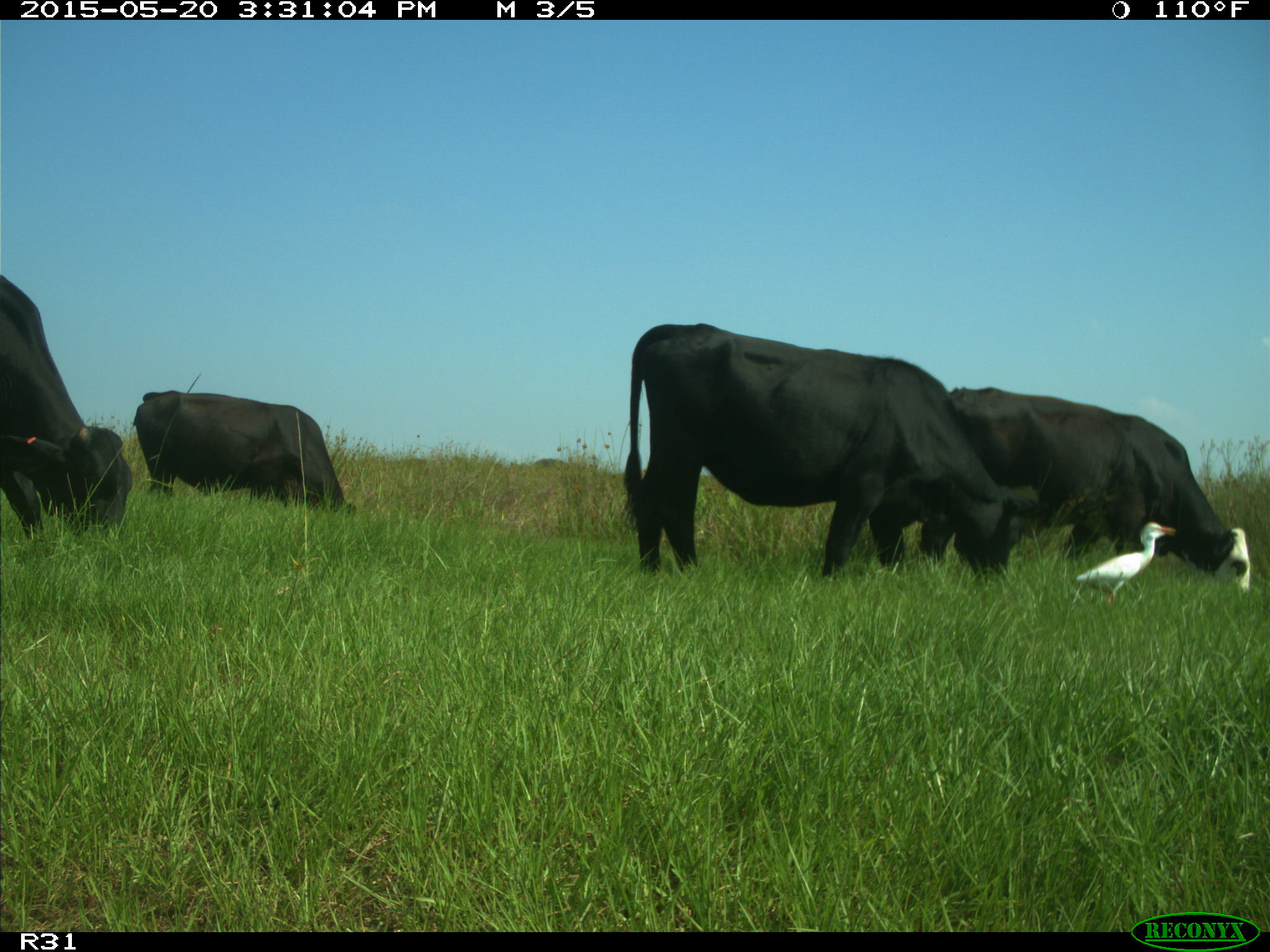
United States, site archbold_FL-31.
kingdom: Animalia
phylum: Chordata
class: Mammalia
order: Artiodactyla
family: Bovidae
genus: Bos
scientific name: Bos taurus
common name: domestic cow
Bos taurus (domestic cow).